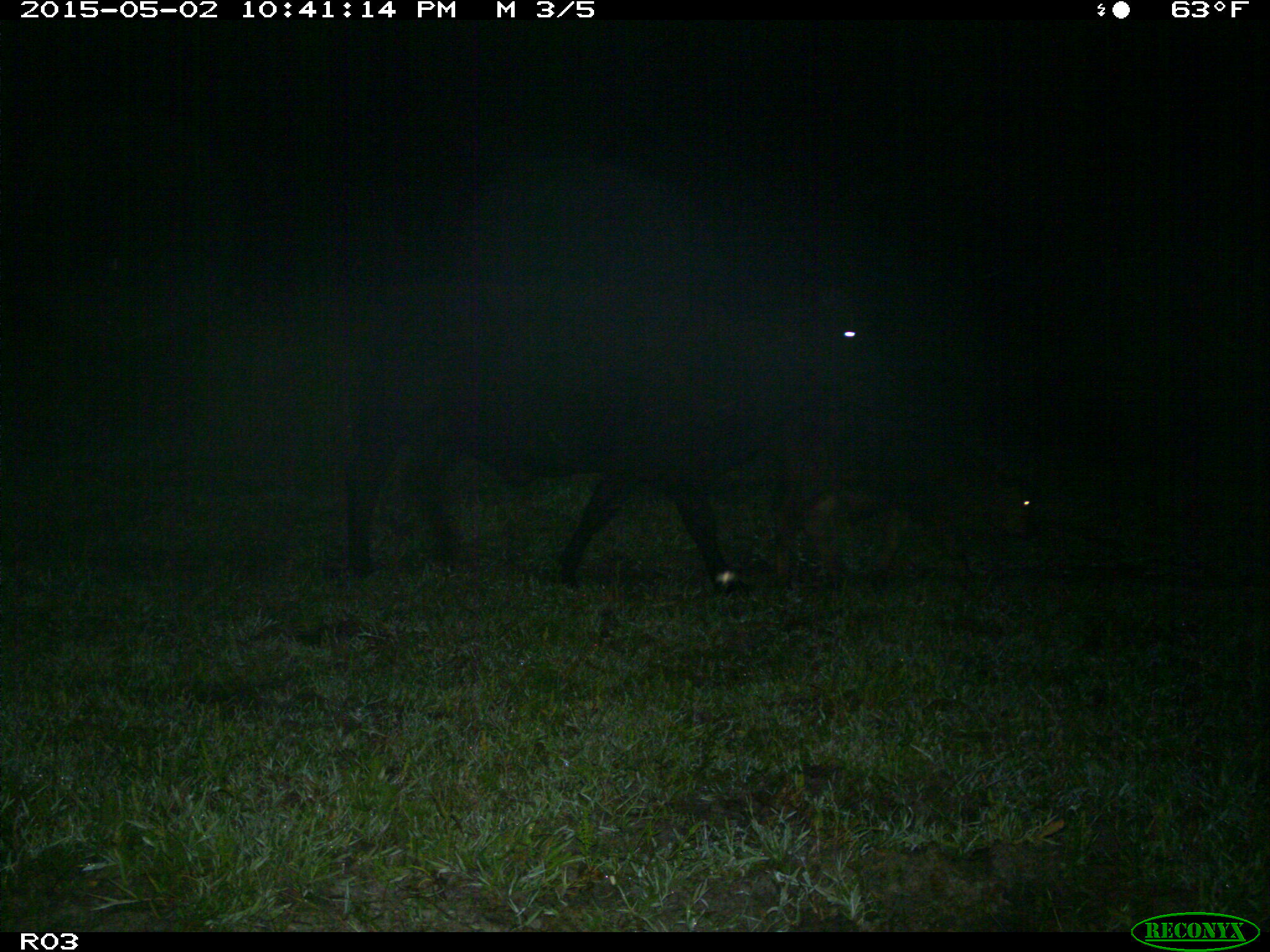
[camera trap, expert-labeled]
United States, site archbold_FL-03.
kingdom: Animalia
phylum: Chordata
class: Mammalia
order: Artiodactyla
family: Bovidae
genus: Bos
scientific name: Bos taurus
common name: domestic cow